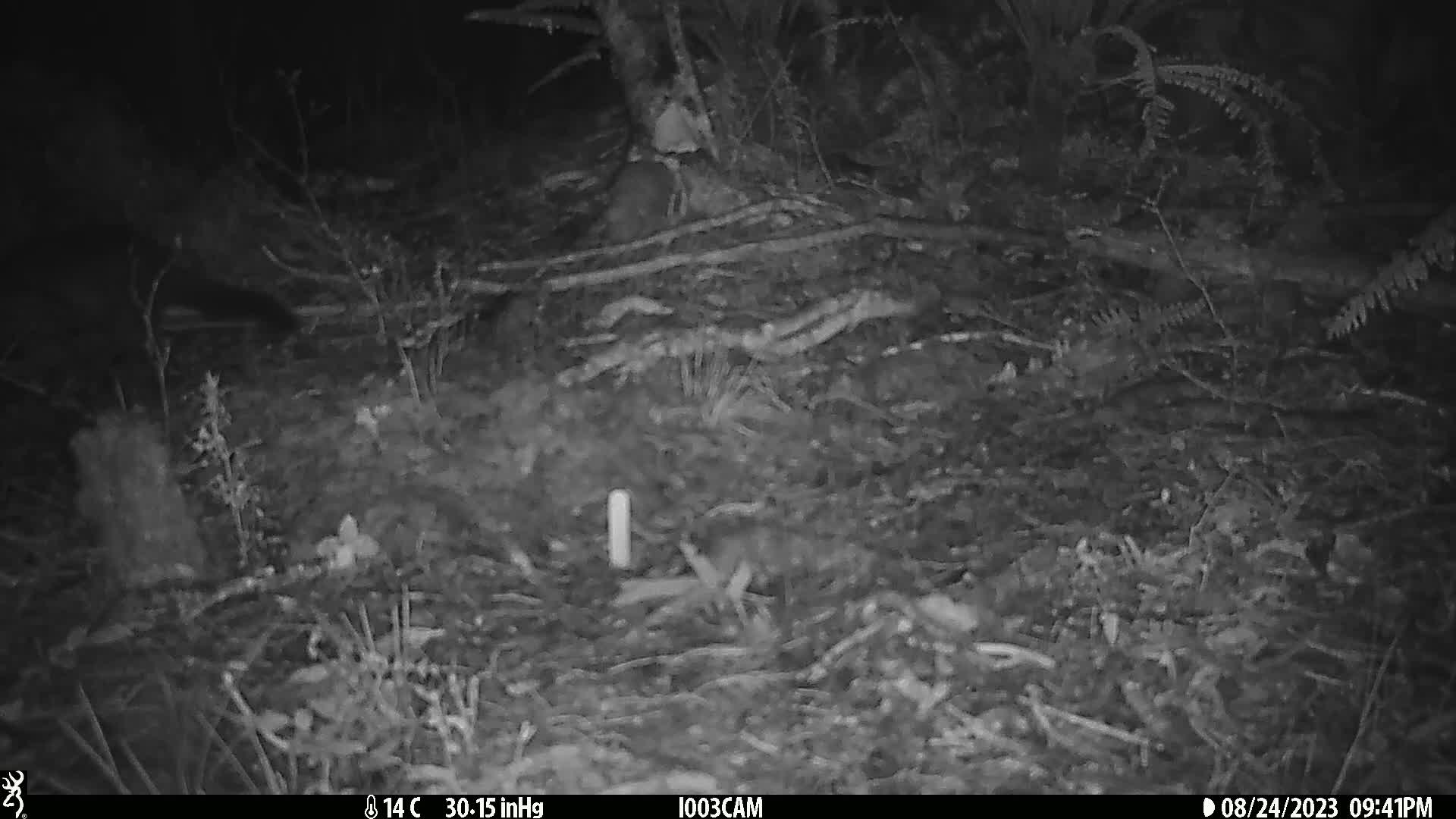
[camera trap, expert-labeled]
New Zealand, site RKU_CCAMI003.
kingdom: Animalia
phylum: Chordata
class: Mammalia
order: Diprotodontia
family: Phalangeridae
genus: Trichosurus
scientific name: Trichosurus vulpecula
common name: common brushtail possum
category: possum